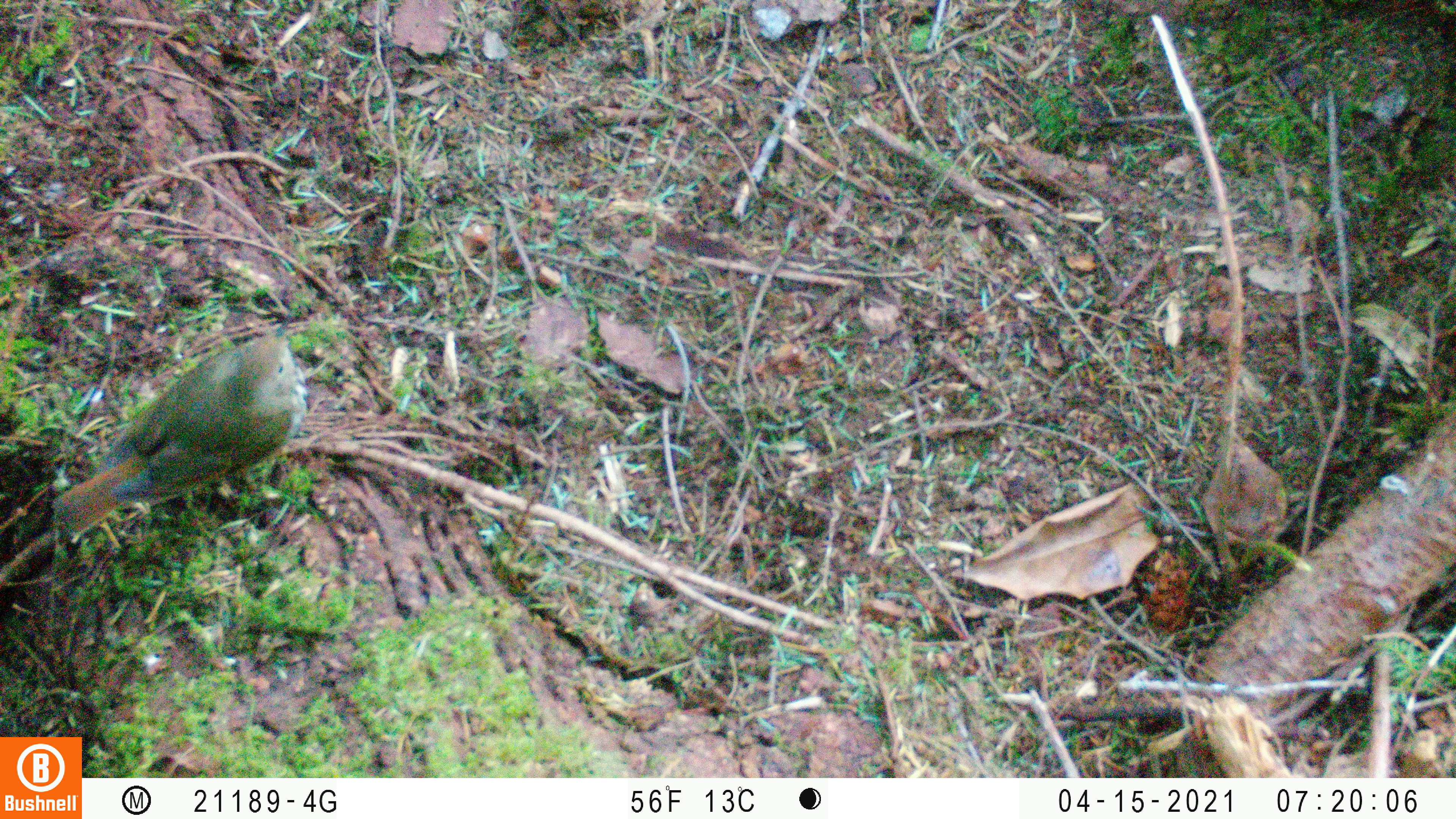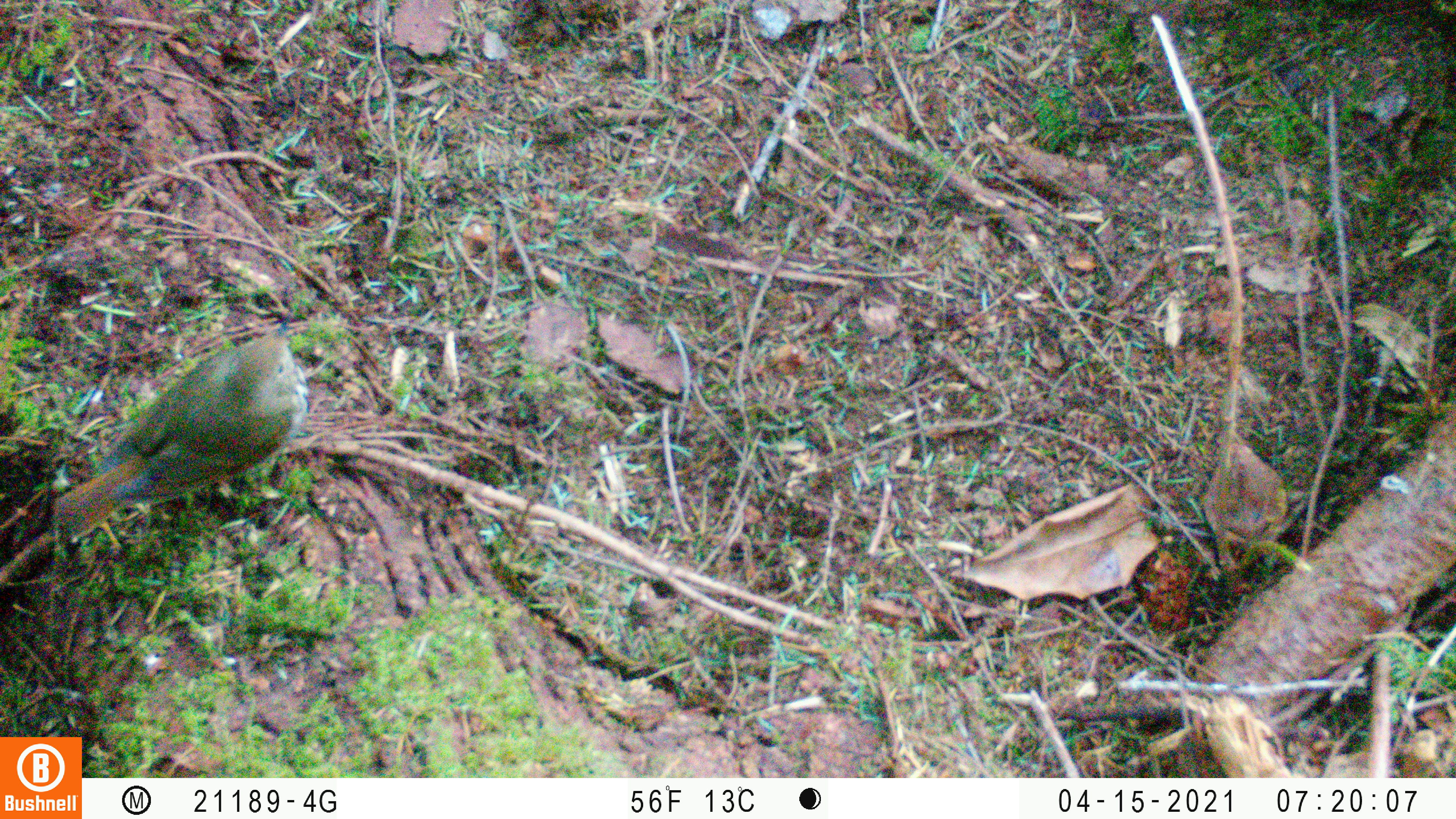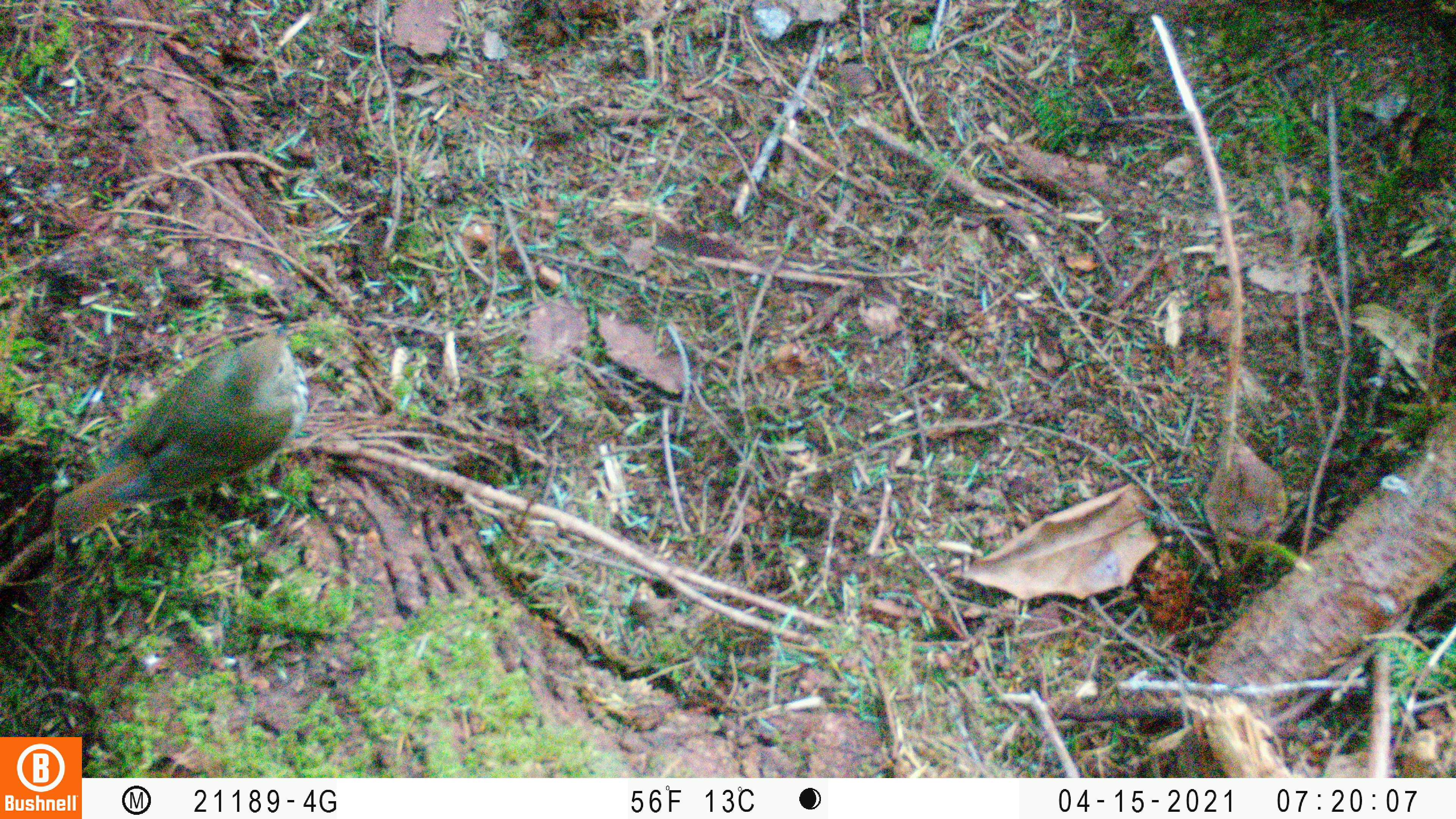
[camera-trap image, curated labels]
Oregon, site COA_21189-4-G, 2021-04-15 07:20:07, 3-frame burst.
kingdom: Animalia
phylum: Chordata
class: Aves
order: Passeriformes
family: Turdidae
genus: Catharus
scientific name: Catharus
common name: brown thrushes and nightingale-thrushes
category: catharus species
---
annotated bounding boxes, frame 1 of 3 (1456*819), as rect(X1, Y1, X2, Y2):
catharus species: rect(56, 304, 307, 545)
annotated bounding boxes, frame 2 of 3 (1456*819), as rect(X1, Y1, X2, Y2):
catharus species: rect(45, 312, 310, 544)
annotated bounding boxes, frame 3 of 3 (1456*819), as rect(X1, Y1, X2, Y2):
catharus species: rect(50, 301, 307, 548)